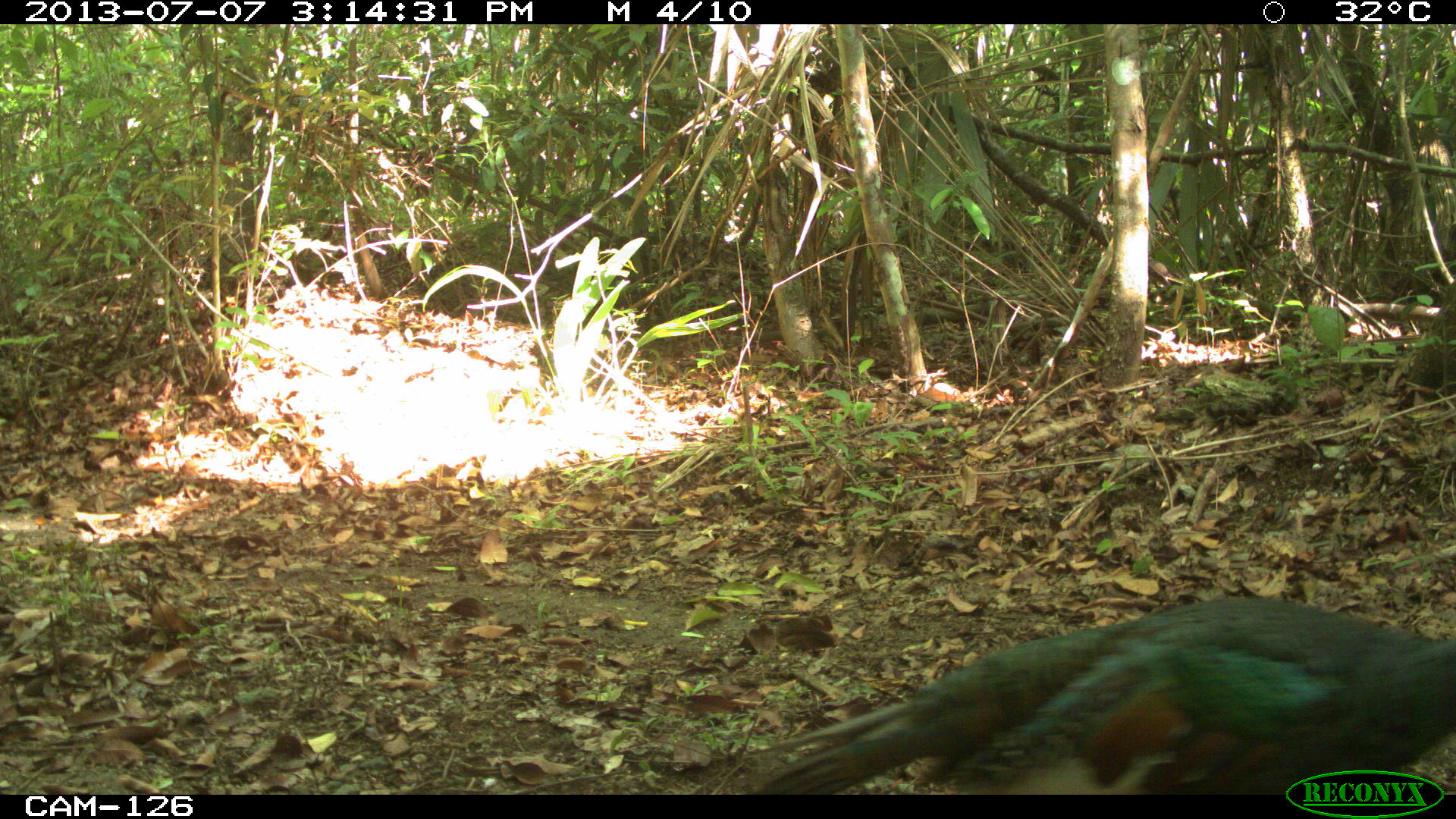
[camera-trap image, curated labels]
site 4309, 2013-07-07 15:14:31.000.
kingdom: Animalia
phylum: Chordata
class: Aves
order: Galliformes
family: Phasianidae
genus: Meleagris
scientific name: Meleagris ocellata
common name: ocellated turkey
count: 1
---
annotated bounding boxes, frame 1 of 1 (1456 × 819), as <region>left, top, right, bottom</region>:
meleagris ocellata: <region>737, 594, 1455, 795</region>